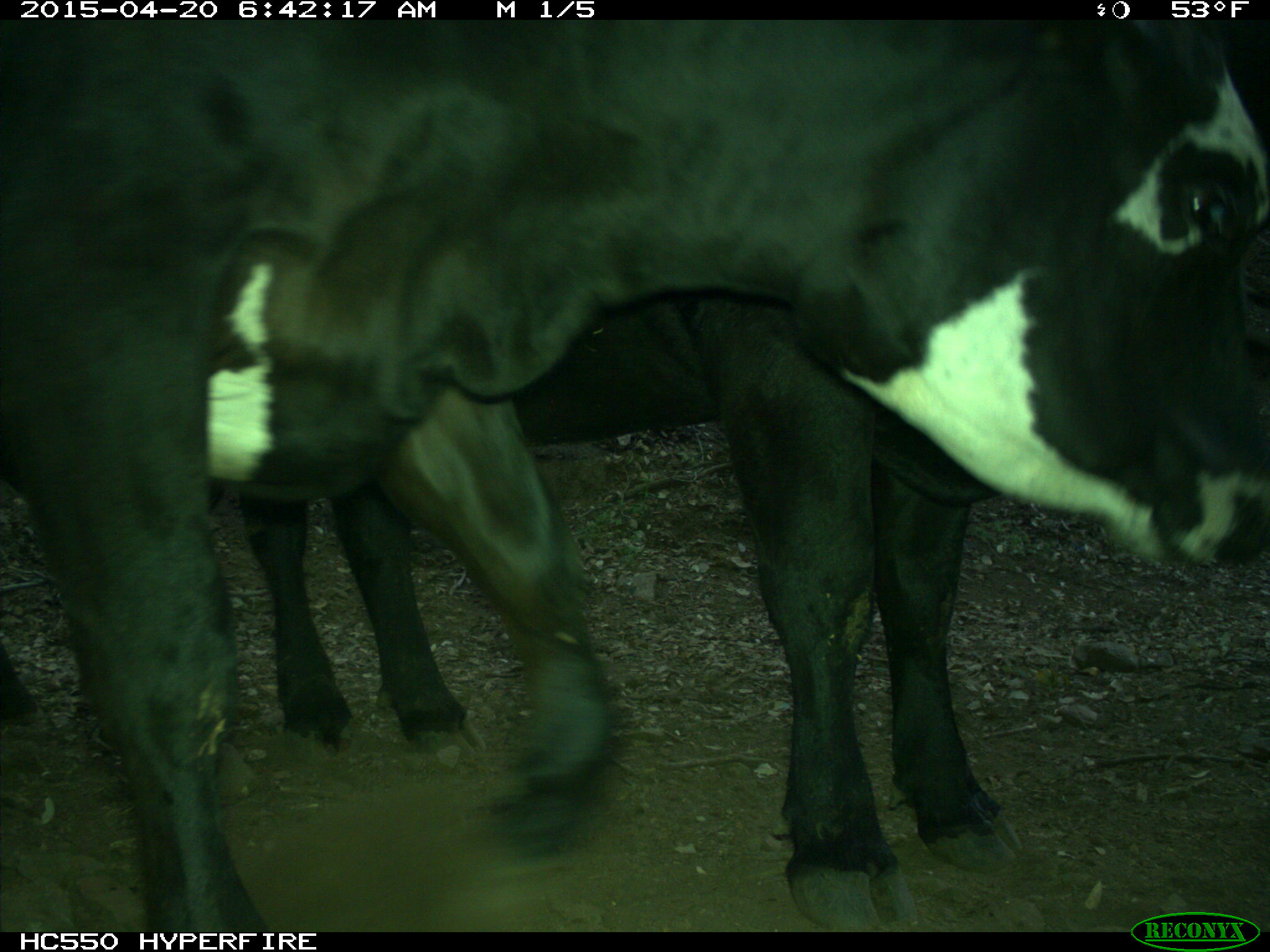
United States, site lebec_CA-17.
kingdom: Animalia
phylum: Chordata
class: Mammalia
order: Artiodactyla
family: Bovidae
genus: Bos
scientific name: Bos taurus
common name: domestic cow